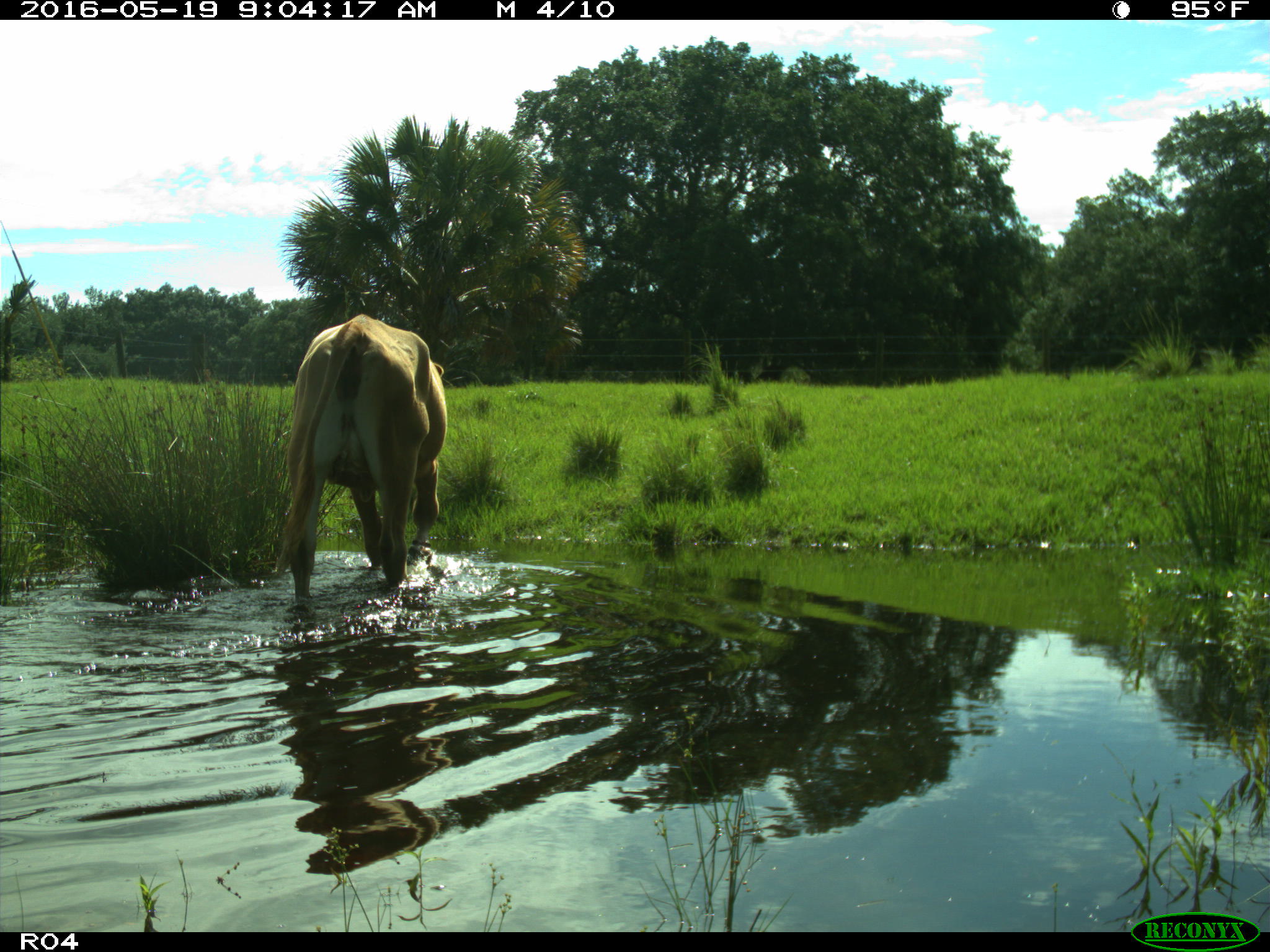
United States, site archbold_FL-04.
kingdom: Animalia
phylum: Chordata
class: Mammalia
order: Artiodactyla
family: Bovidae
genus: Bos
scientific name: Bos taurus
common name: domestic cow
Bos taurus (domestic cow).